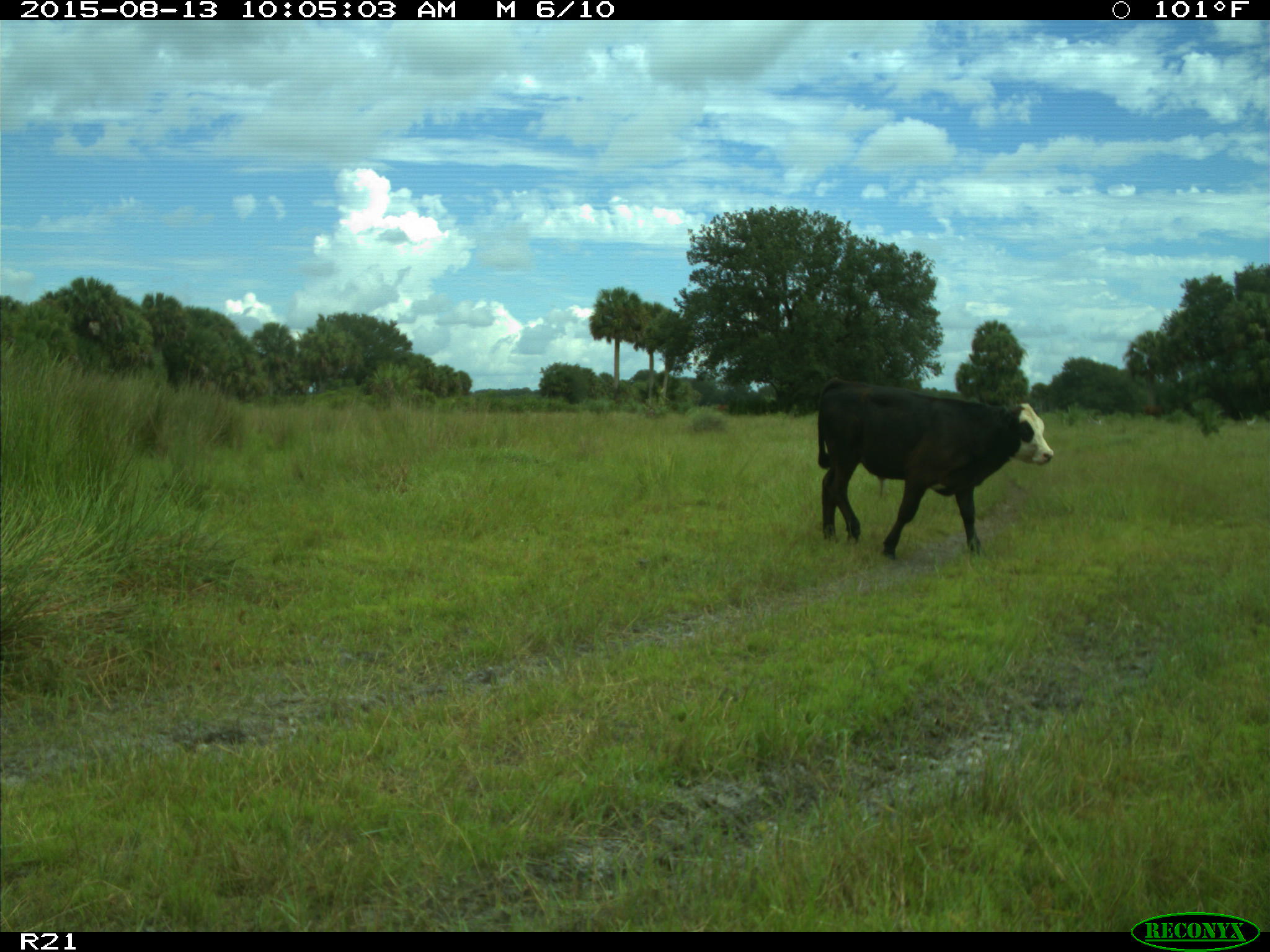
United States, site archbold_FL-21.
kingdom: Animalia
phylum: Chordata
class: Mammalia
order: Artiodactyla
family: Bovidae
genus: Bos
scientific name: Bos taurus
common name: domestic cow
Bos taurus (domestic cow).